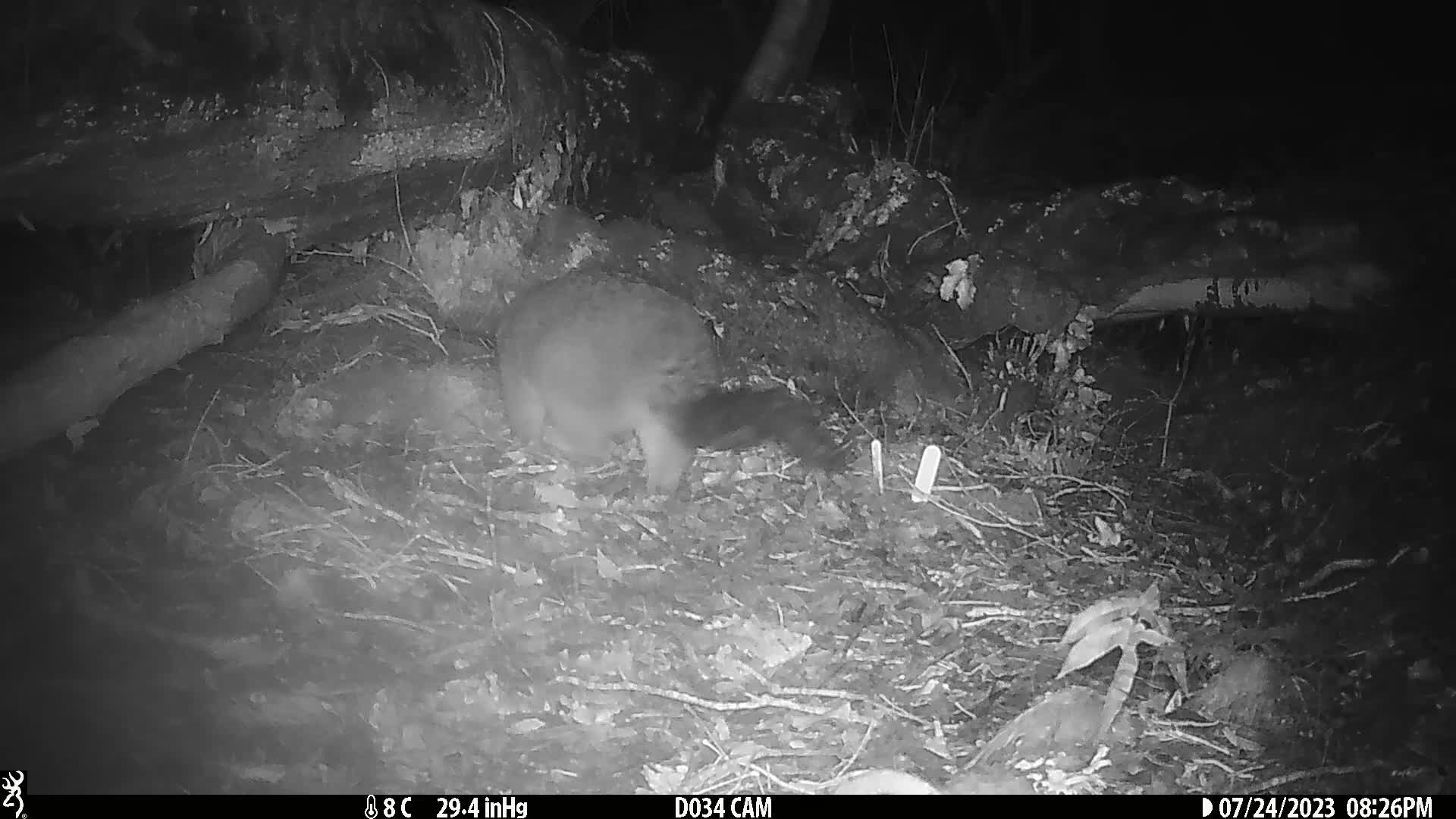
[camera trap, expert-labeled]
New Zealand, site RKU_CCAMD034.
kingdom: Animalia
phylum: Chordata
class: Mammalia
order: Diprotodontia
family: Phalangeridae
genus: Trichosurus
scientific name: Trichosurus vulpecula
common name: common brushtail possum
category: possum